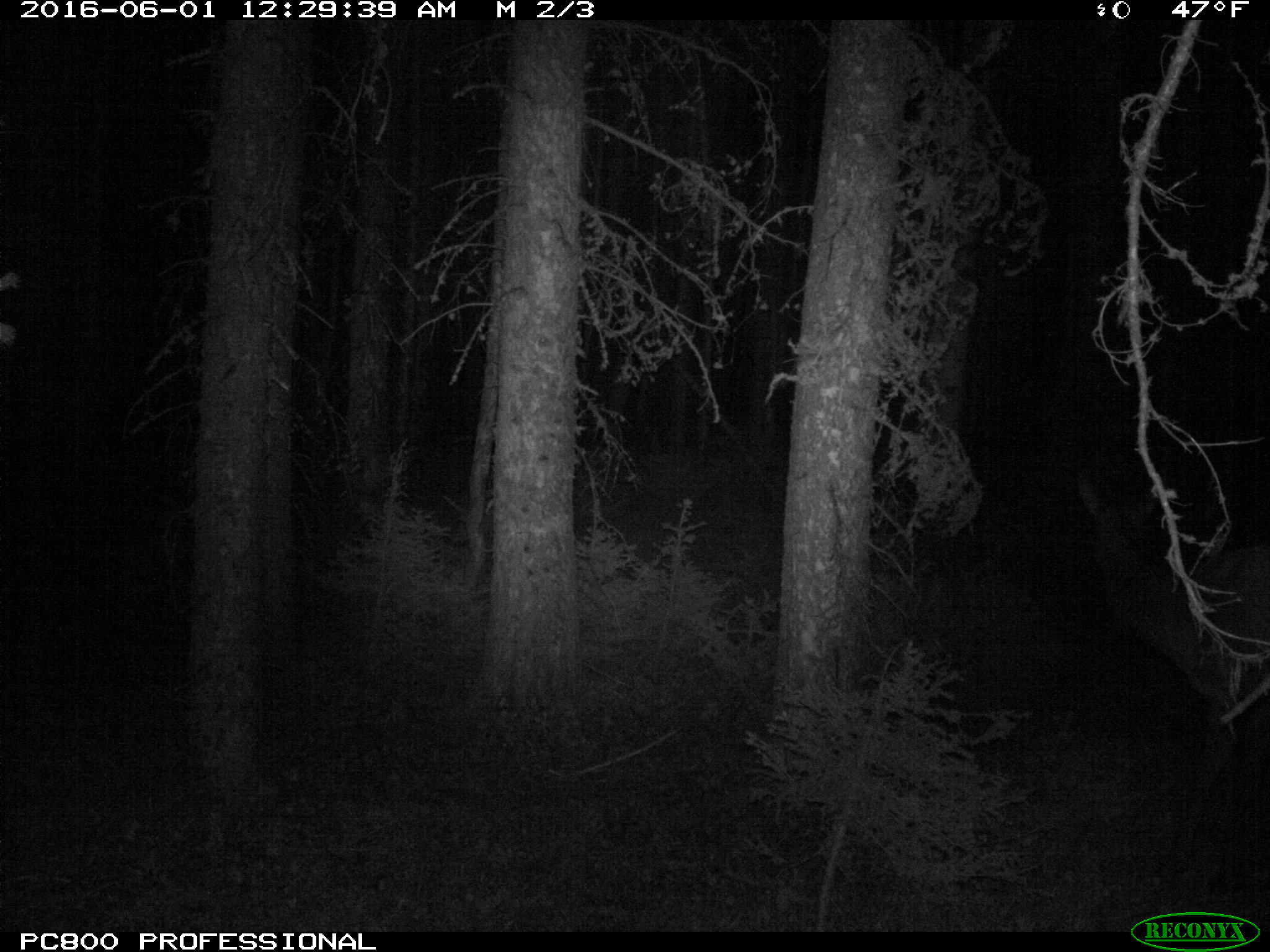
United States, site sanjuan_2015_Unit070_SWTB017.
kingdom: Animalia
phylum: Chordata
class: Mammalia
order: Artiodactyla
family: Cervidae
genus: Cervus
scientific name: Cervus elaphus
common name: red deer